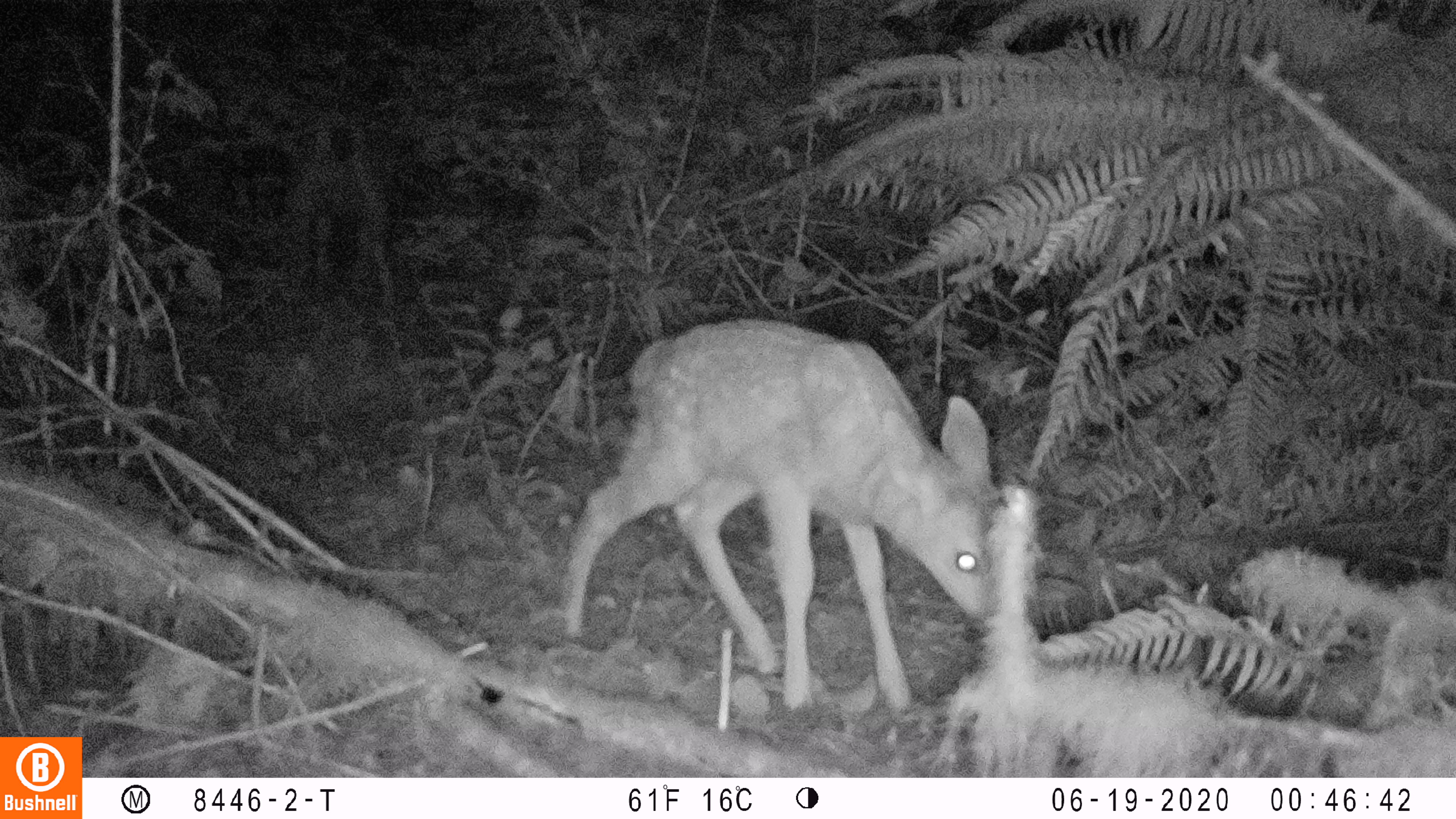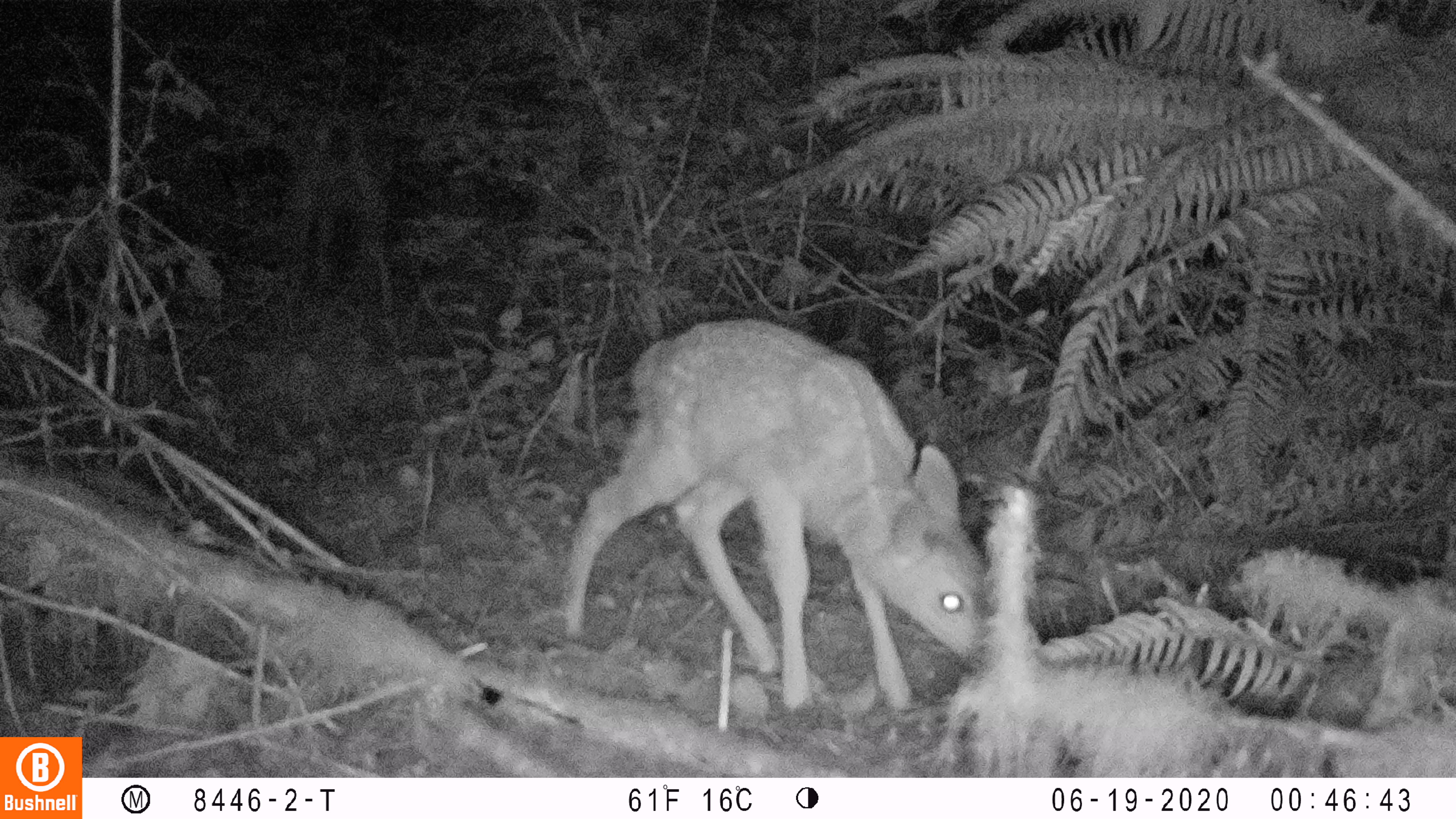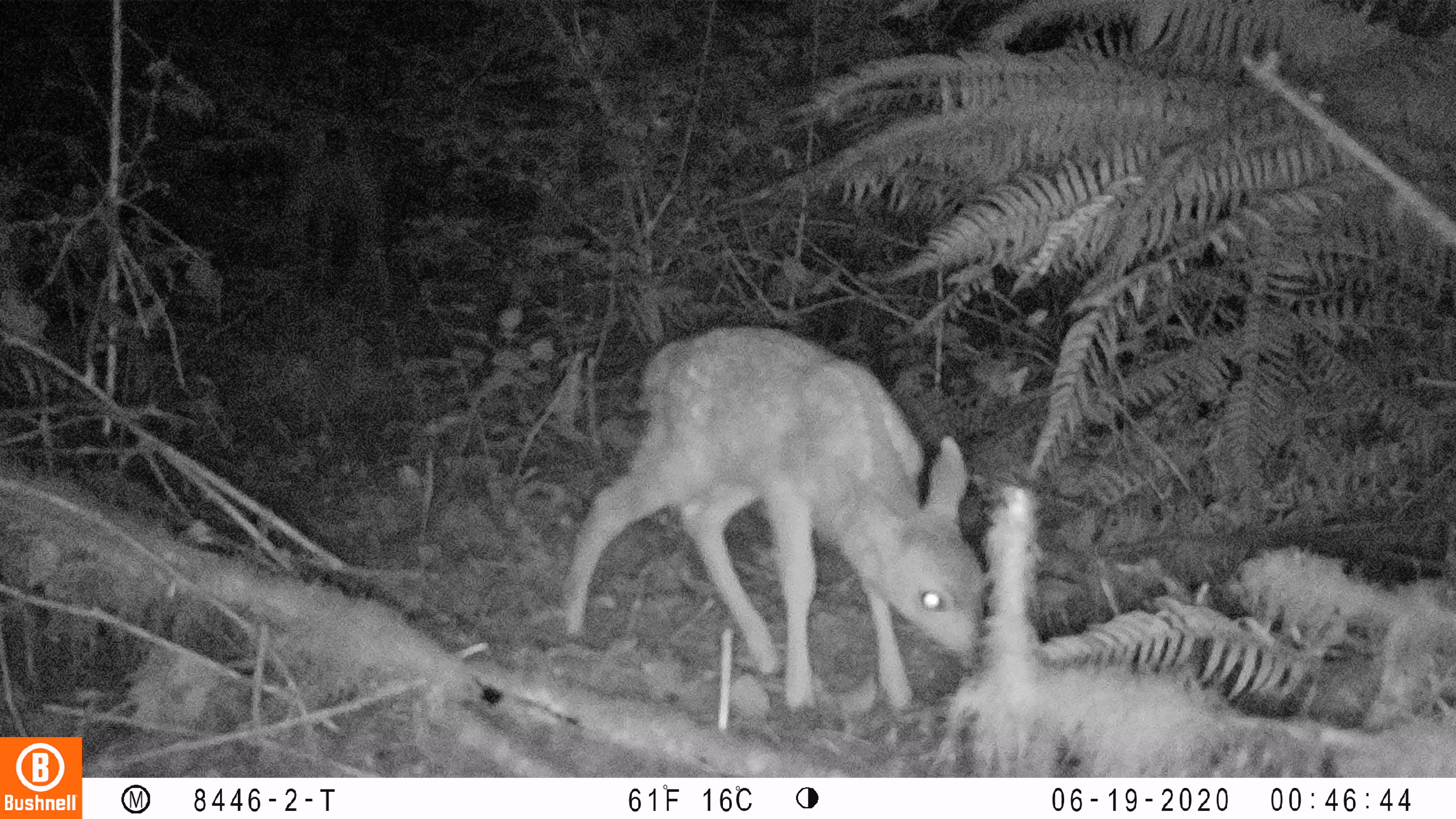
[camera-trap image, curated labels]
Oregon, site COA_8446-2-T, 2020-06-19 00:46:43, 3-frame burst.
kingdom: Animalia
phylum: Chordata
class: Mammalia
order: Artiodactyla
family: Cervidae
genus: Odocoileus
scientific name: Odocoileus hemionus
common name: black-tailed deer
Black-tailed deer (Odocoileus hemionus).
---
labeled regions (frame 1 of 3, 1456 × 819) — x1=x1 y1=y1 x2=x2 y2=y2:
black-tailed deer: x1=541 y1=319 x2=1032 y2=721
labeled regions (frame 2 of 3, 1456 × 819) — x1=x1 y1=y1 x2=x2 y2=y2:
black-tailed deer: x1=545 y1=321 x2=1009 y2=725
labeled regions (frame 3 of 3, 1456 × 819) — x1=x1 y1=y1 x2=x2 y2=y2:
black-tailed deer: x1=548 y1=306 x2=1003 y2=715